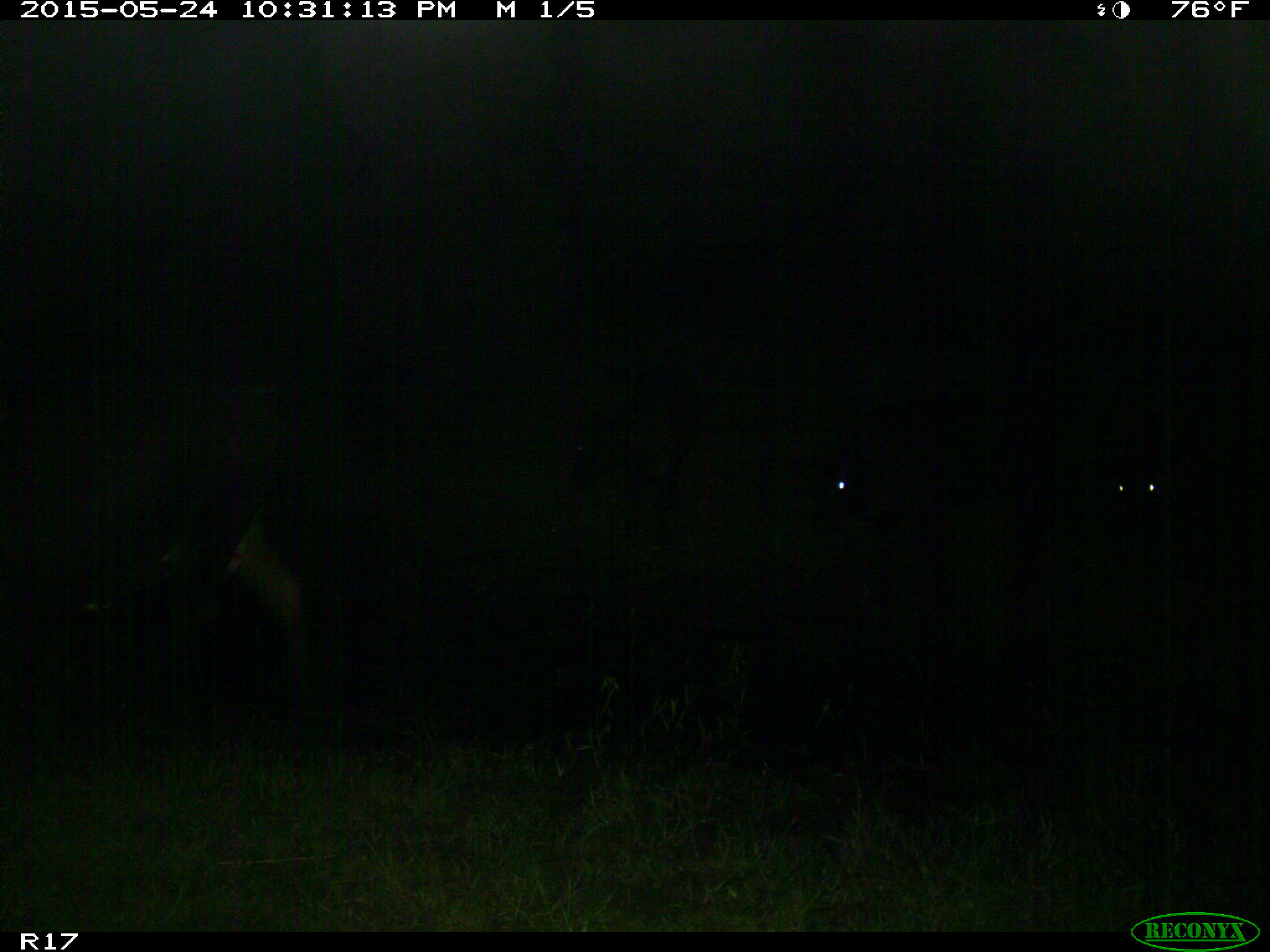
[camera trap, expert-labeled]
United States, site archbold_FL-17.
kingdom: Animalia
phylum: Chordata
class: Mammalia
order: Artiodactyla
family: Bovidae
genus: Bos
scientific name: Bos taurus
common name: domestic cow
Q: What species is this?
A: Bos taurus (domestic cow).